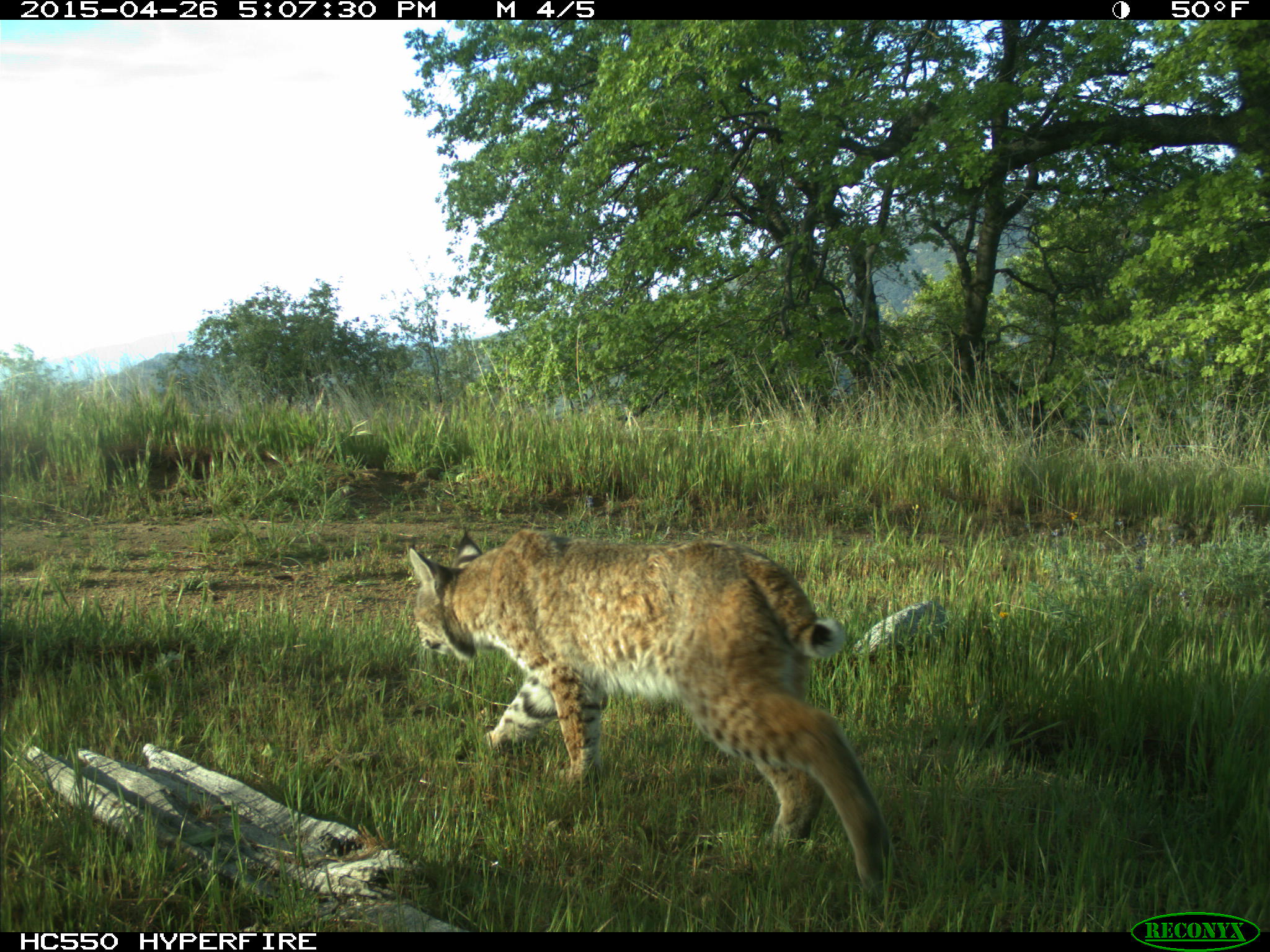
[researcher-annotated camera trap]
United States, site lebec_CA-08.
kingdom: Animalia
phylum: Chordata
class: Mammalia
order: Carnivora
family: Felidae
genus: Lynx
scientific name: Lynx rufus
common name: bobcat